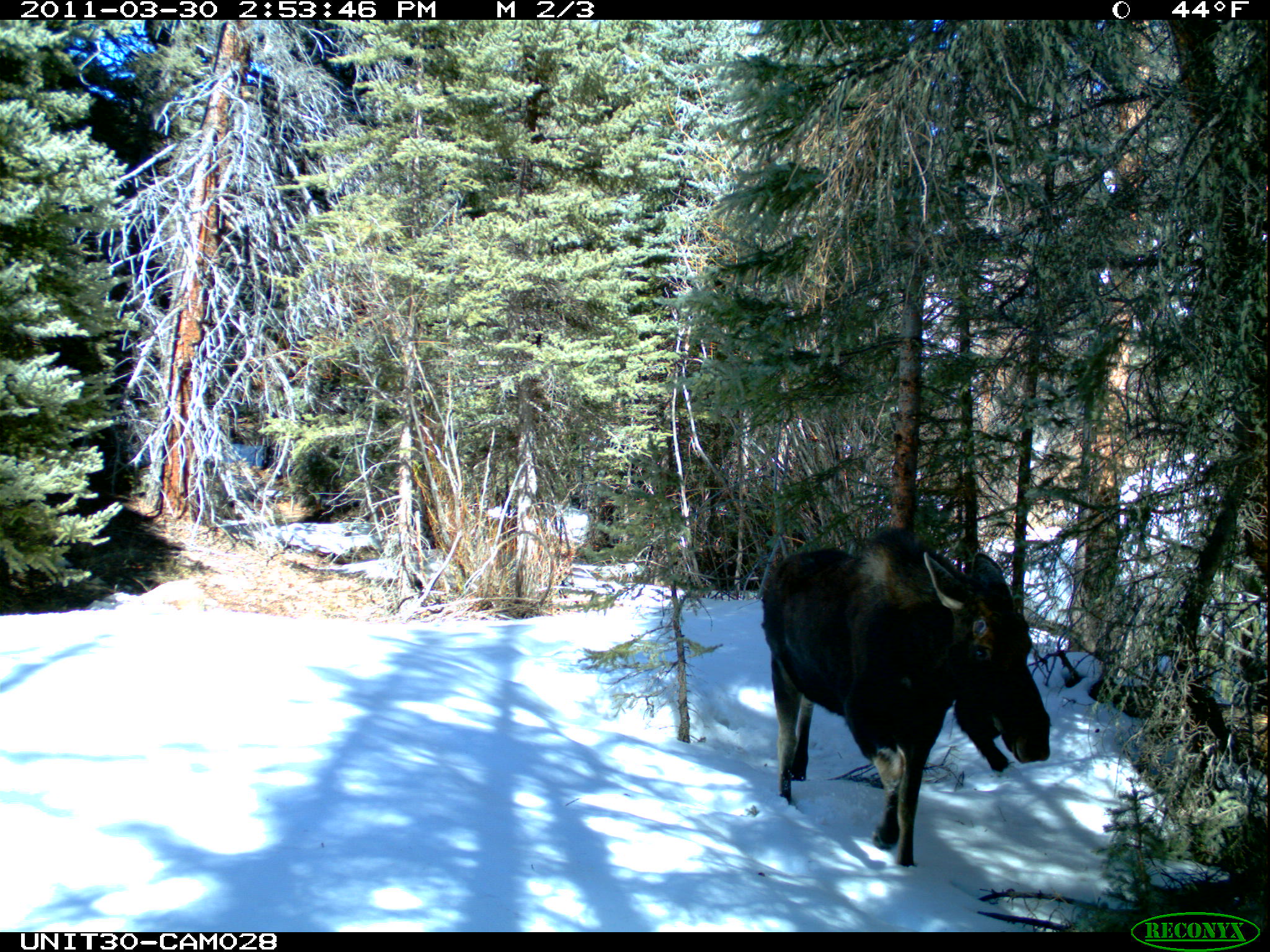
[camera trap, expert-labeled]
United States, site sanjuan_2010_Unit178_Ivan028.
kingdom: Animalia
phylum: Chordata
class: Mammalia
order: Artiodactyla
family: Cervidae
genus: Alces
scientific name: Alces alces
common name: moose